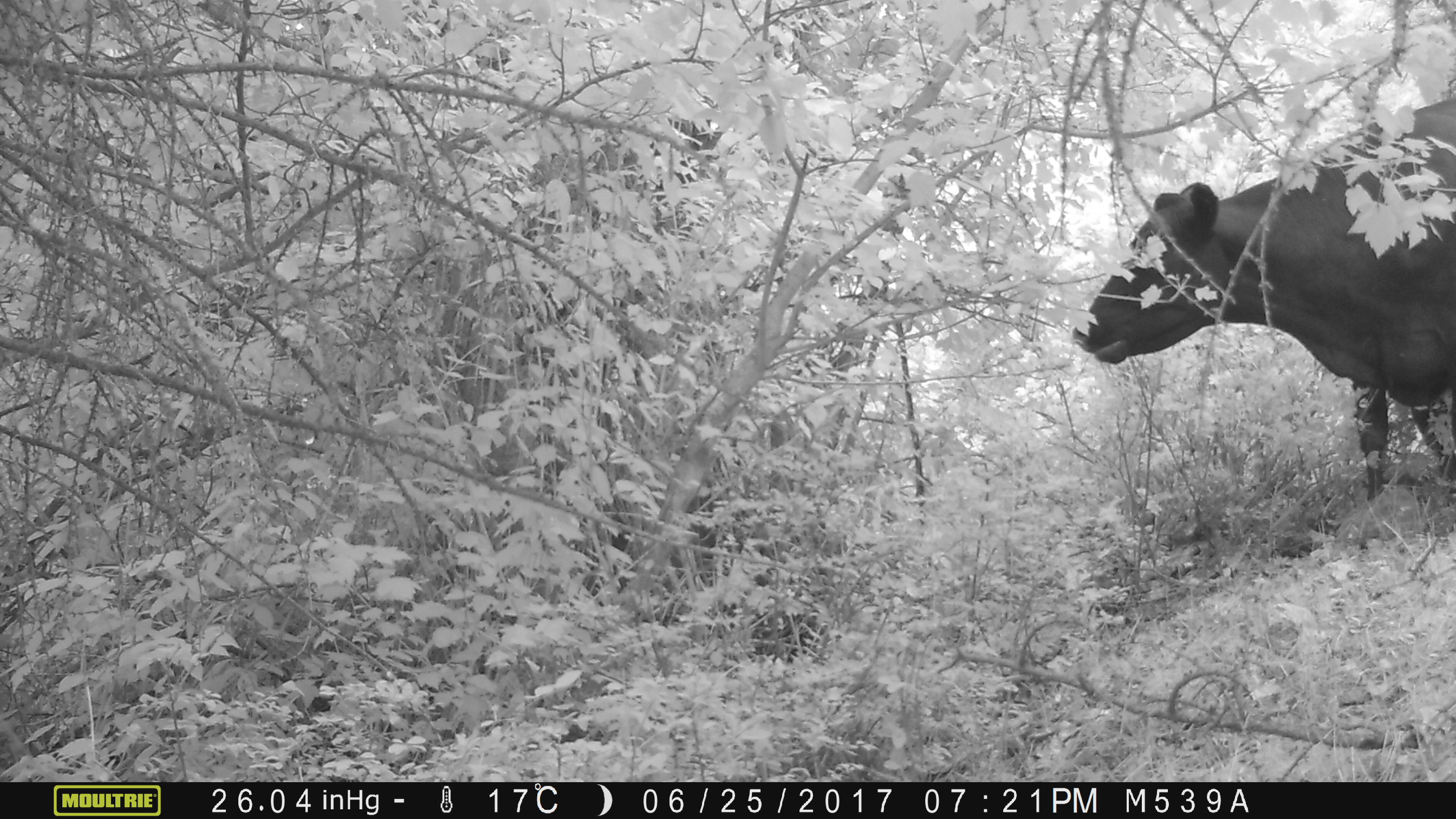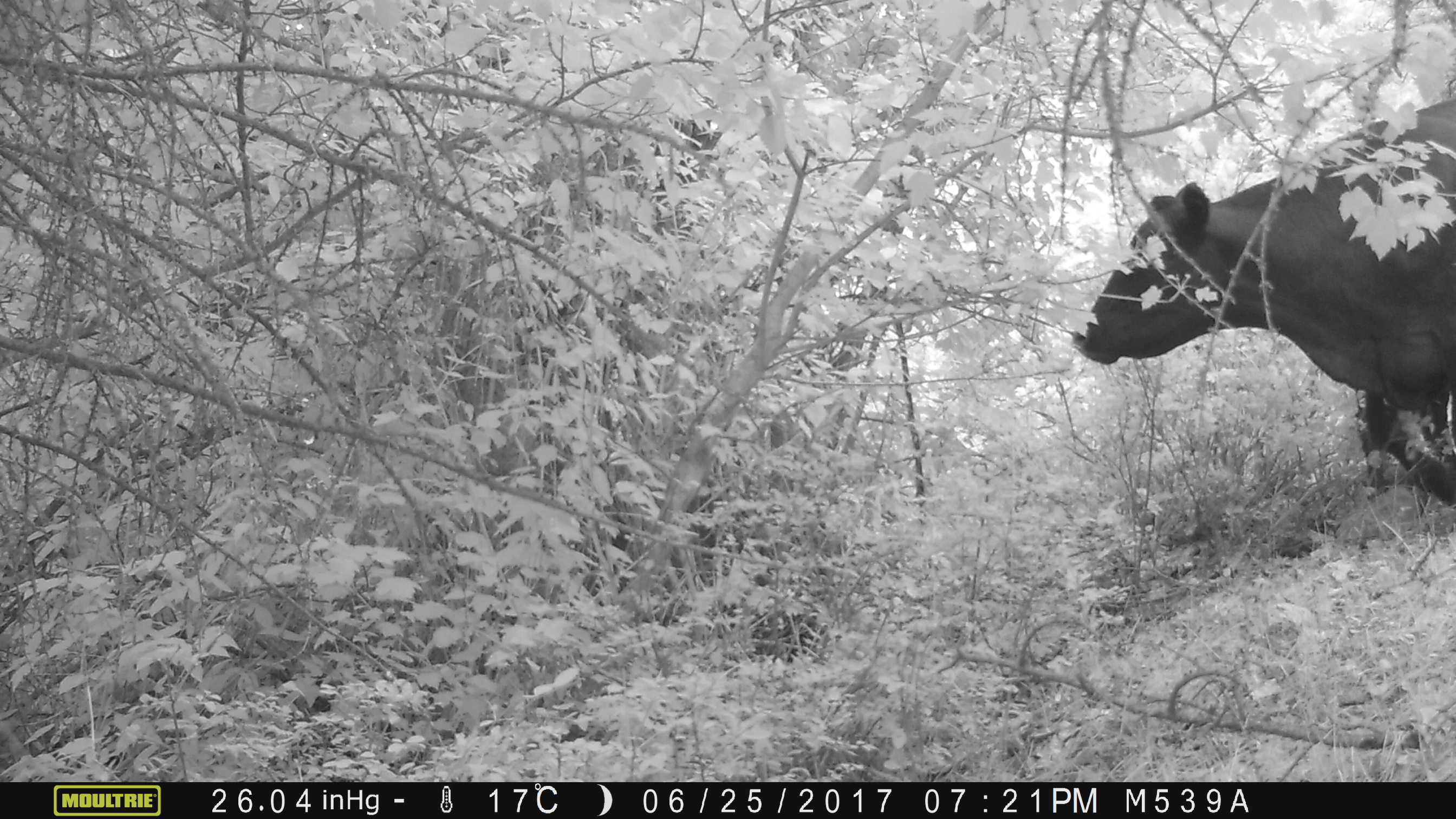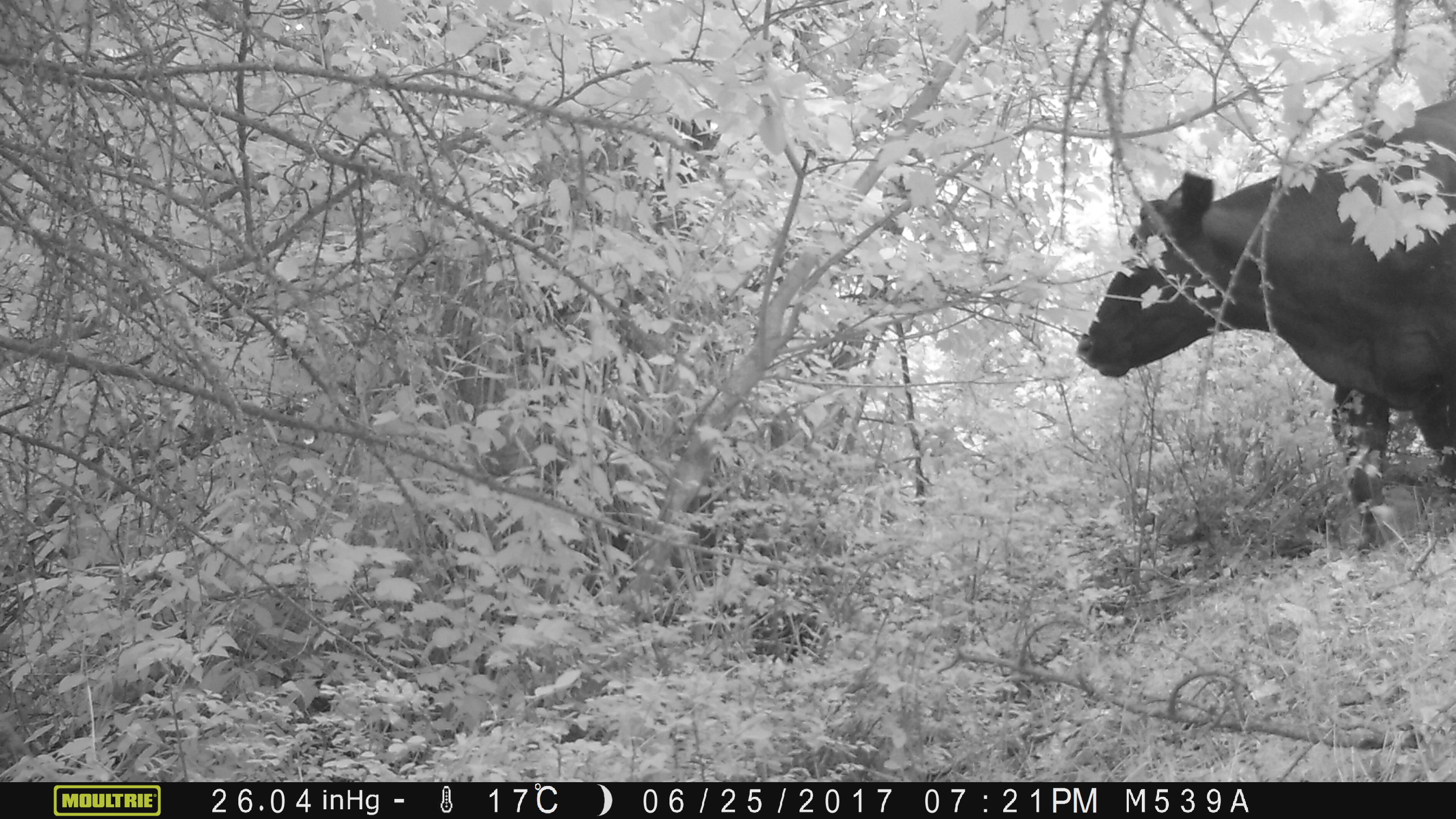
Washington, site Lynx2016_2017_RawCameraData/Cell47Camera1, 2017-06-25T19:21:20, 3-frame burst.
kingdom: Animalia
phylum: Chordata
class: Mammalia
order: Artiodactyla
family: Bovidae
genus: Bos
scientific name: Bos taurus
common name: domestic cattle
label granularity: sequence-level